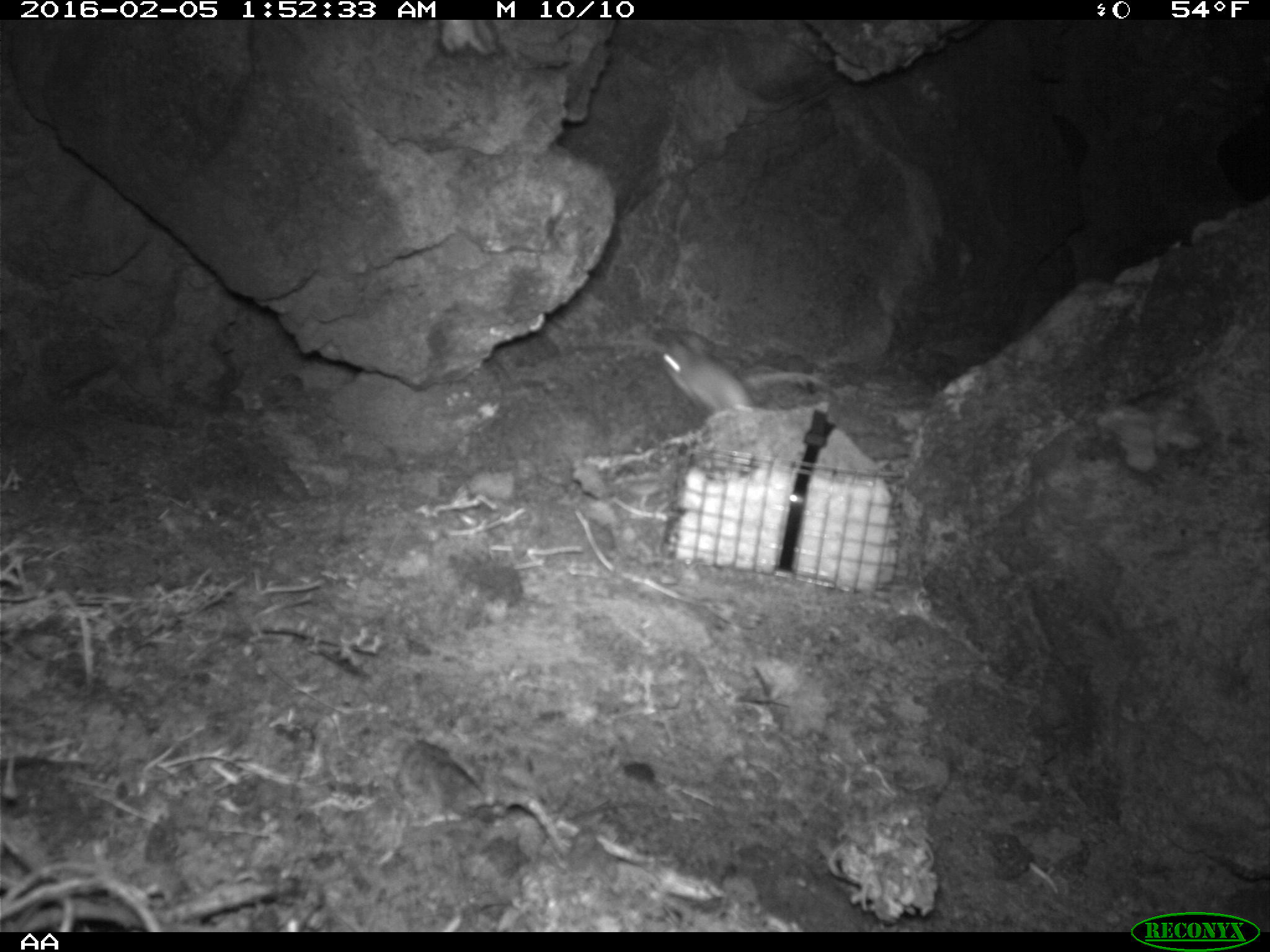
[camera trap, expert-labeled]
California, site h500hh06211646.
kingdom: Animalia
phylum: Chordata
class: Mammalia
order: Rodentia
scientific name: Rodentia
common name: rodent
Rodent (Rodentia).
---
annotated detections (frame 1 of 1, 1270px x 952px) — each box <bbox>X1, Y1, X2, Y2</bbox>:
rodent: <bbox>659, 335, 822, 427</bbox>